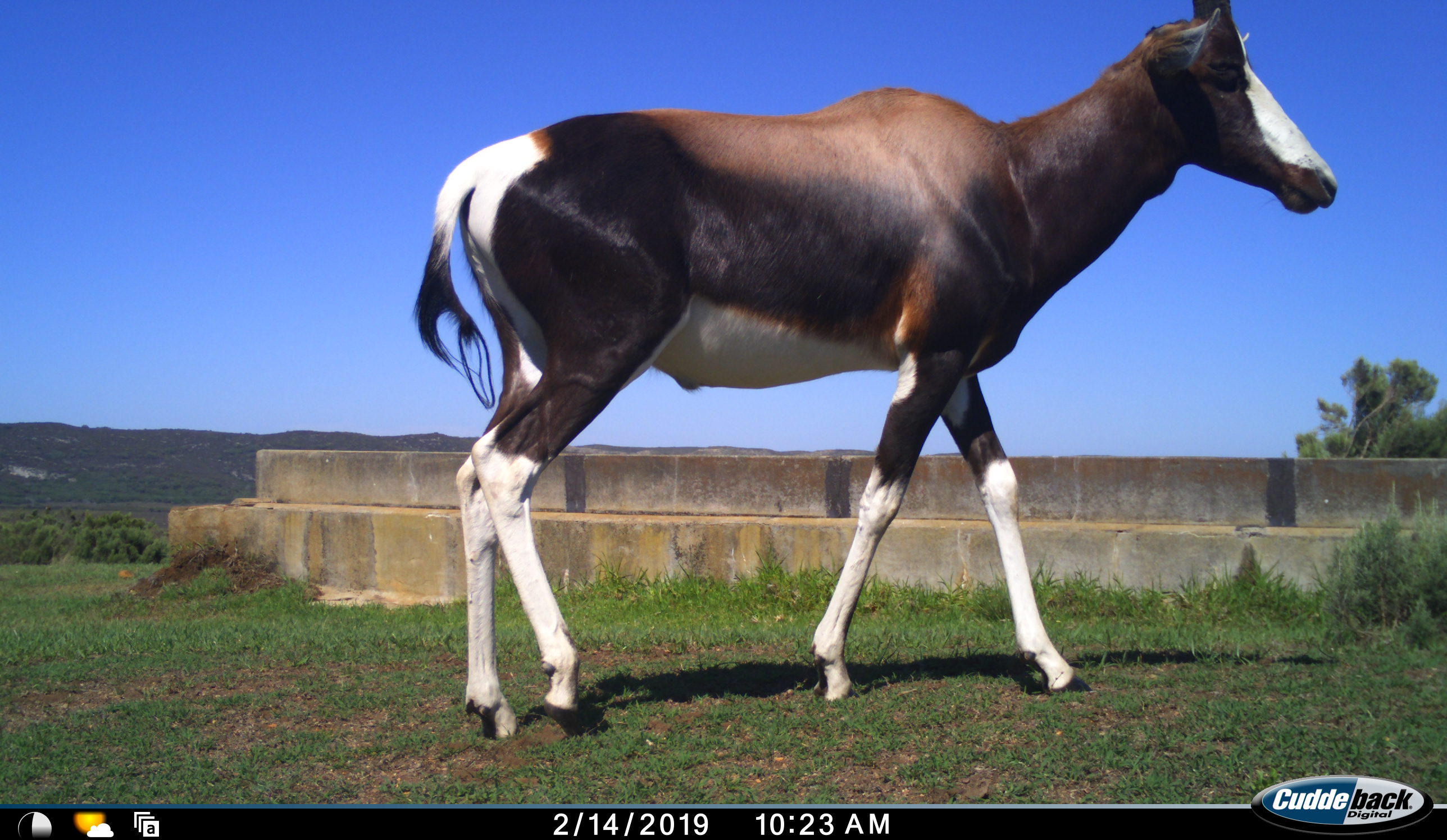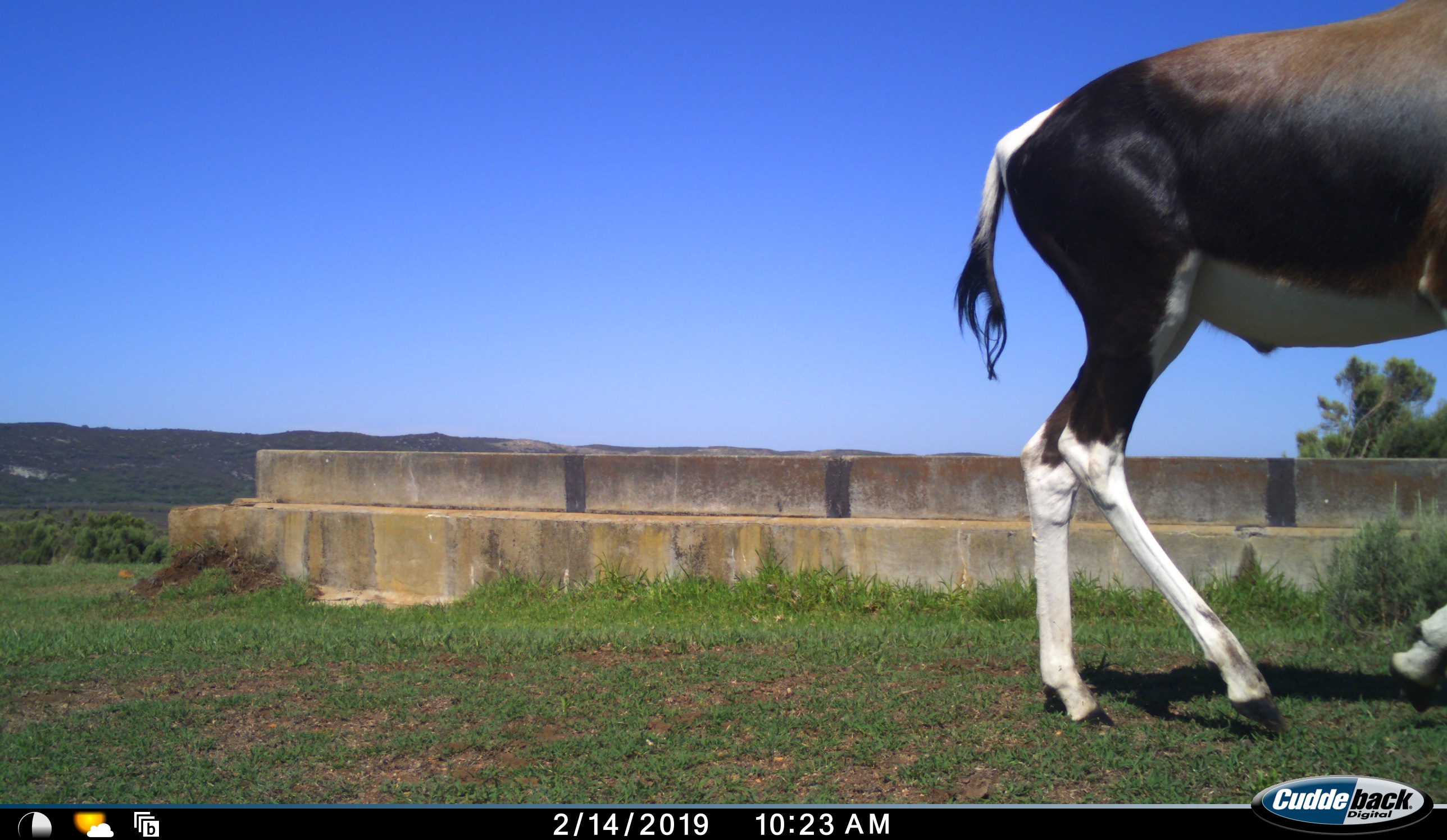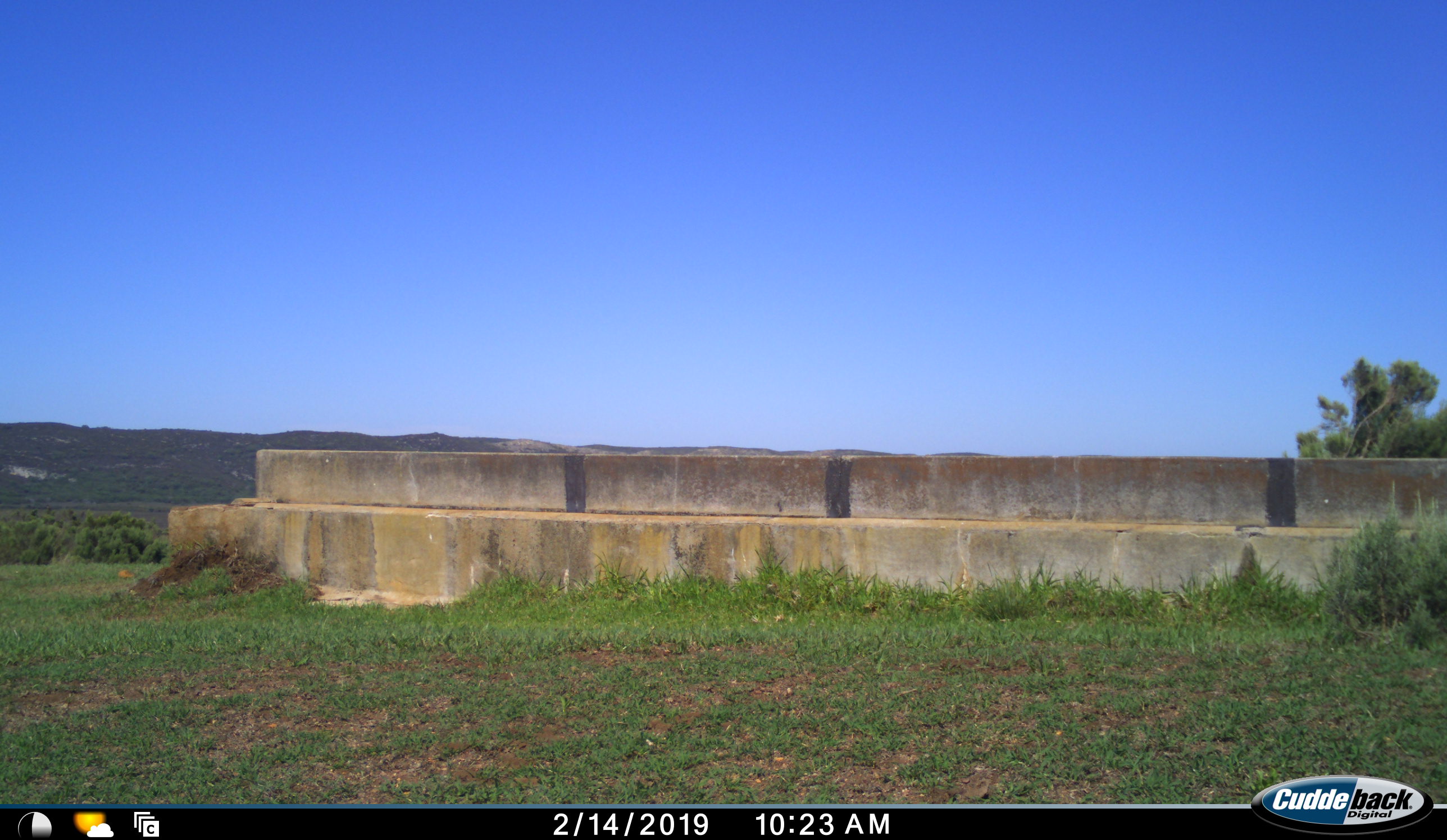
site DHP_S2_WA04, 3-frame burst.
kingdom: Animalia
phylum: Chordata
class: Mammalia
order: Artiodactyla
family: Bovidae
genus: Damaliscus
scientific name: Damaliscus pygargus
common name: bontebok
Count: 1.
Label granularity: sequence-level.